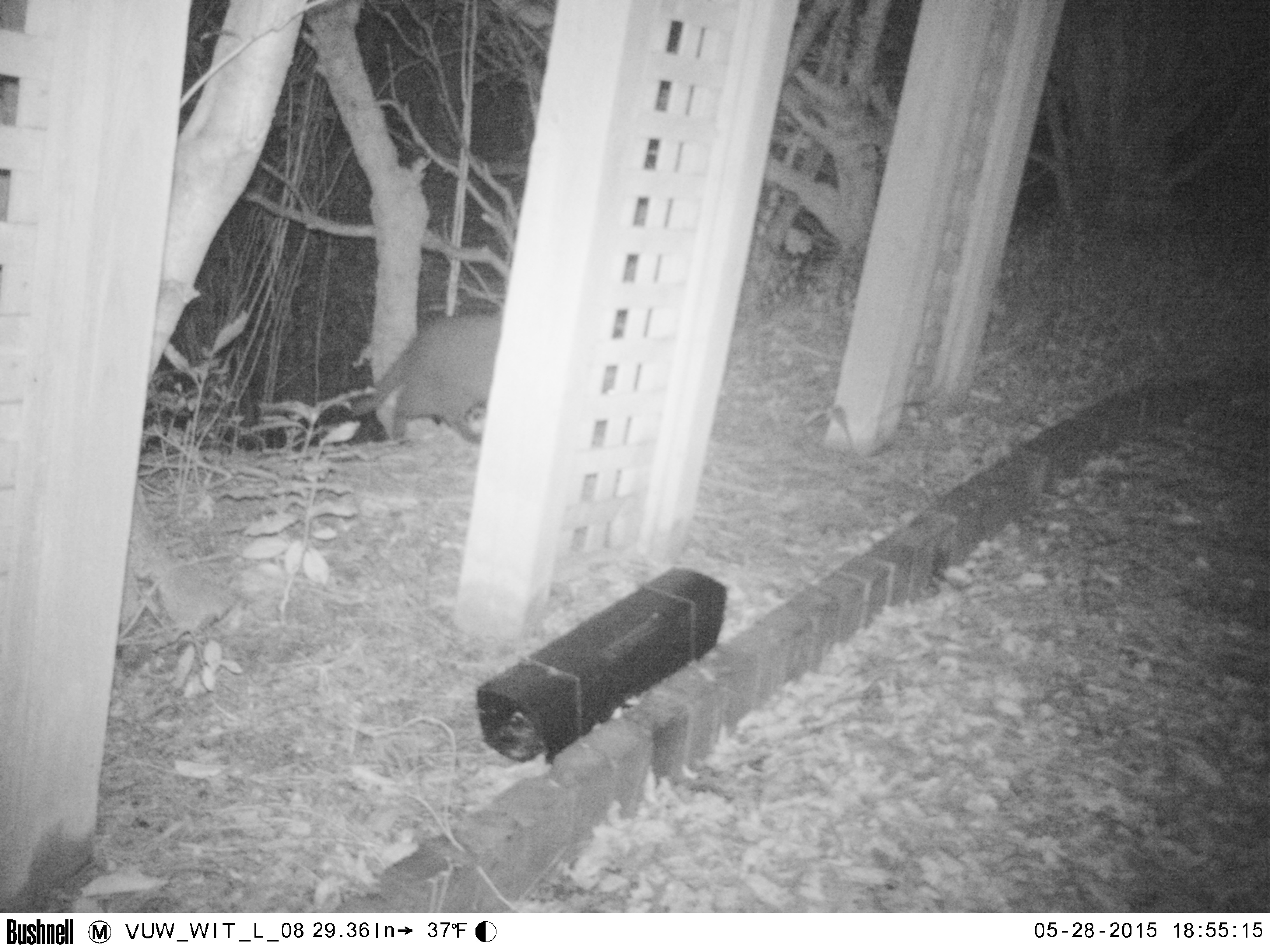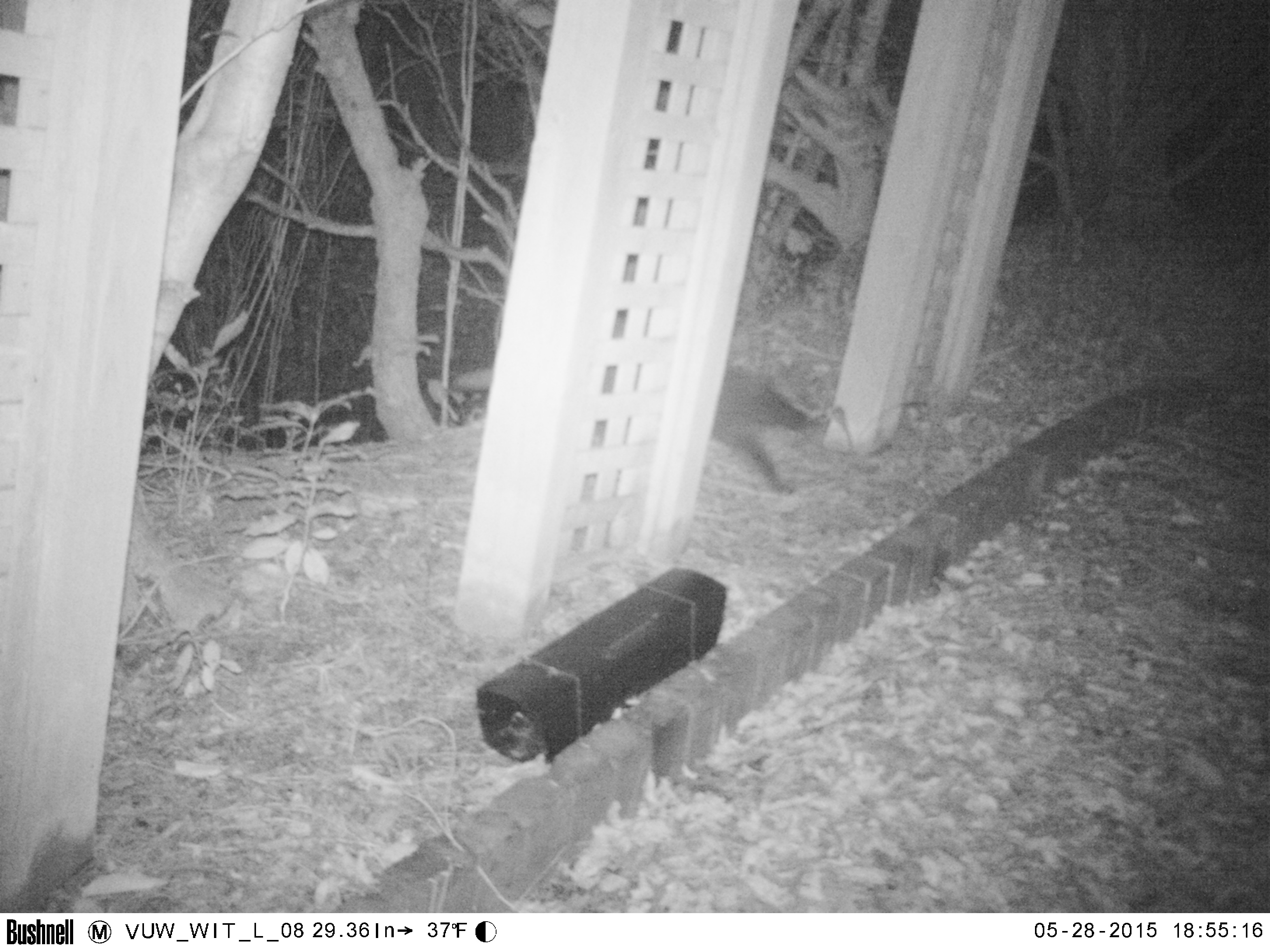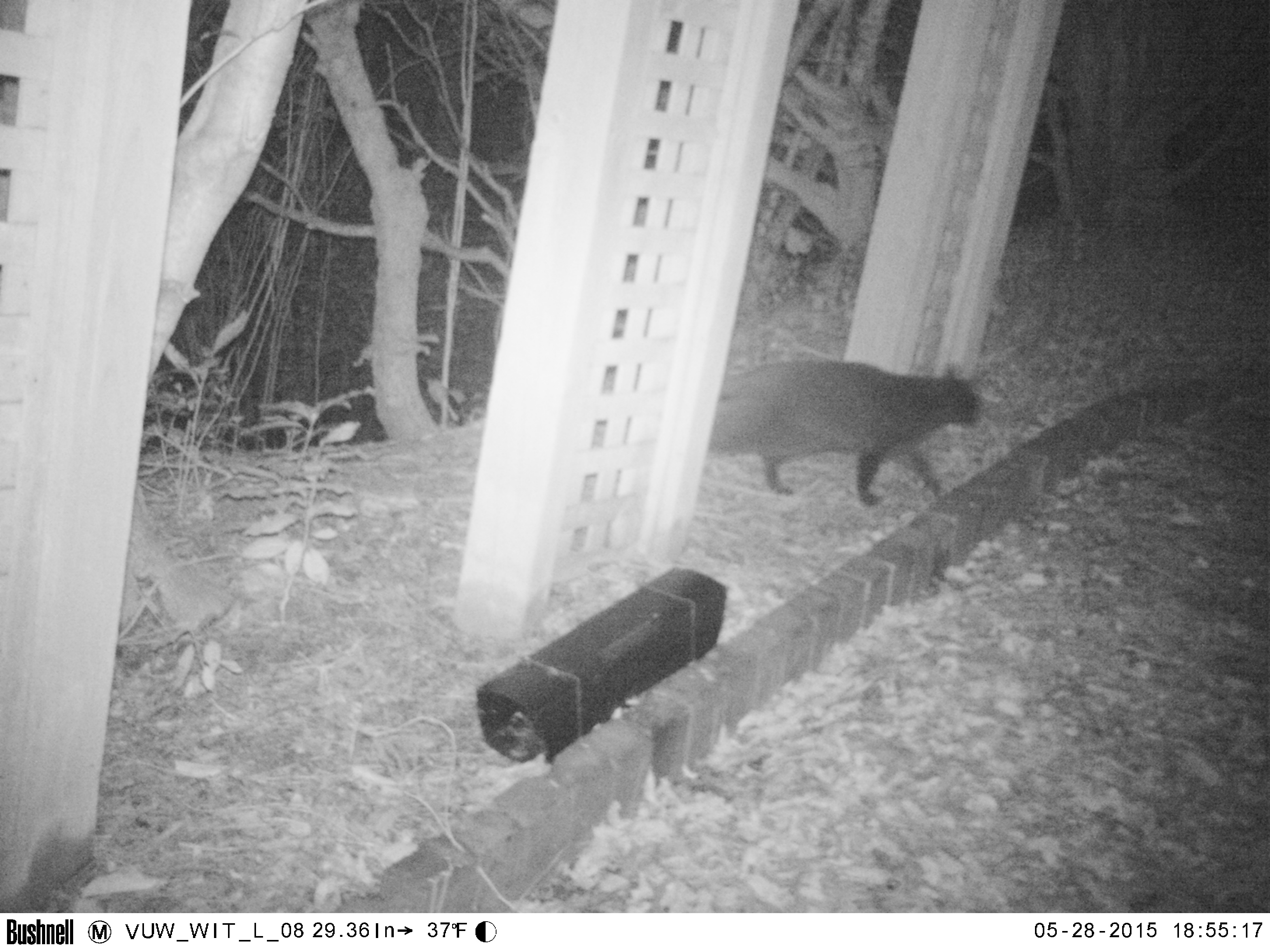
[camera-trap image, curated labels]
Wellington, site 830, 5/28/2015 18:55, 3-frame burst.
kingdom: Animalia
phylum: Chordata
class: Mammalia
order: Carnivora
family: Felidae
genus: Felis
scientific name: Felis catus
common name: cat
Cat (Felis catus).